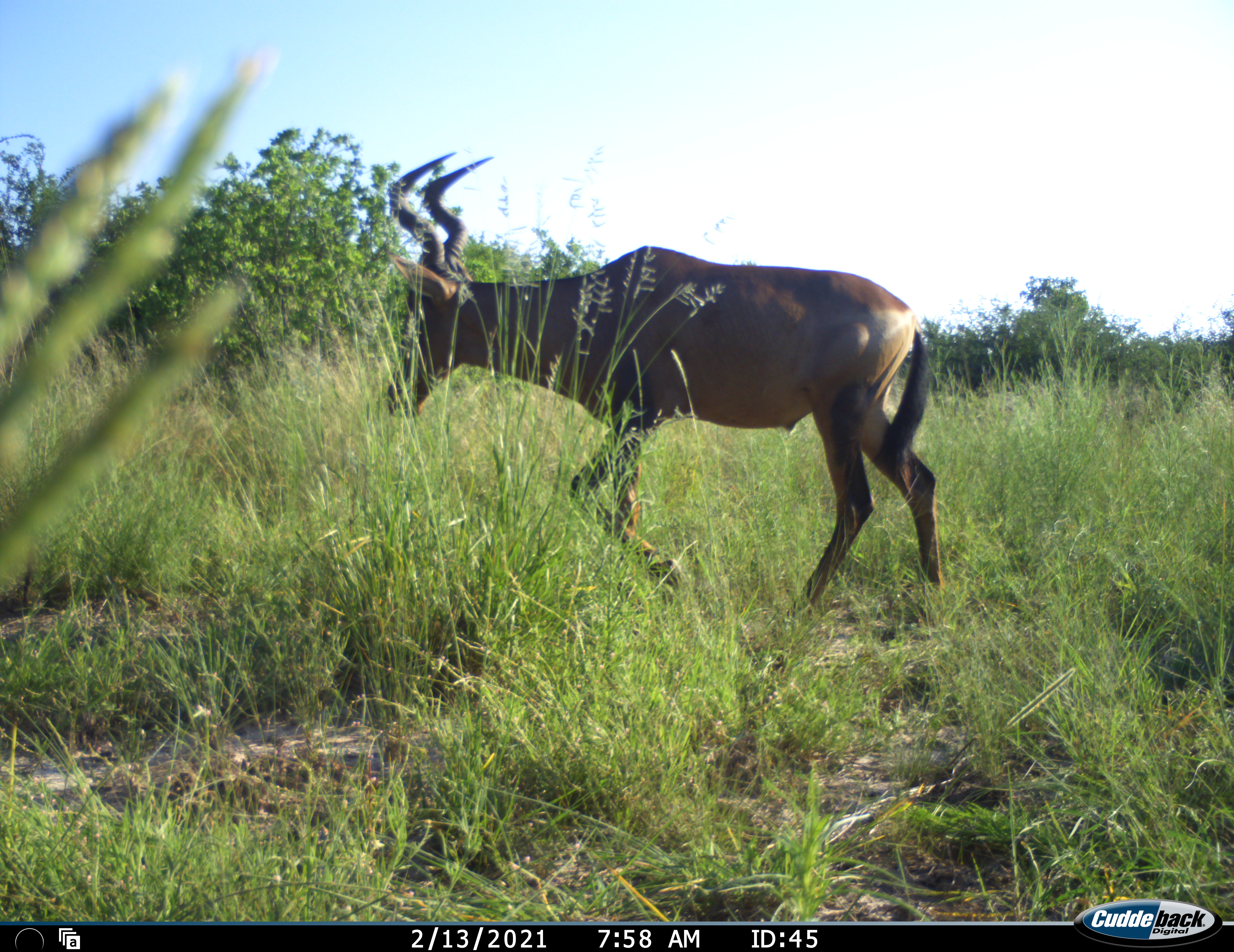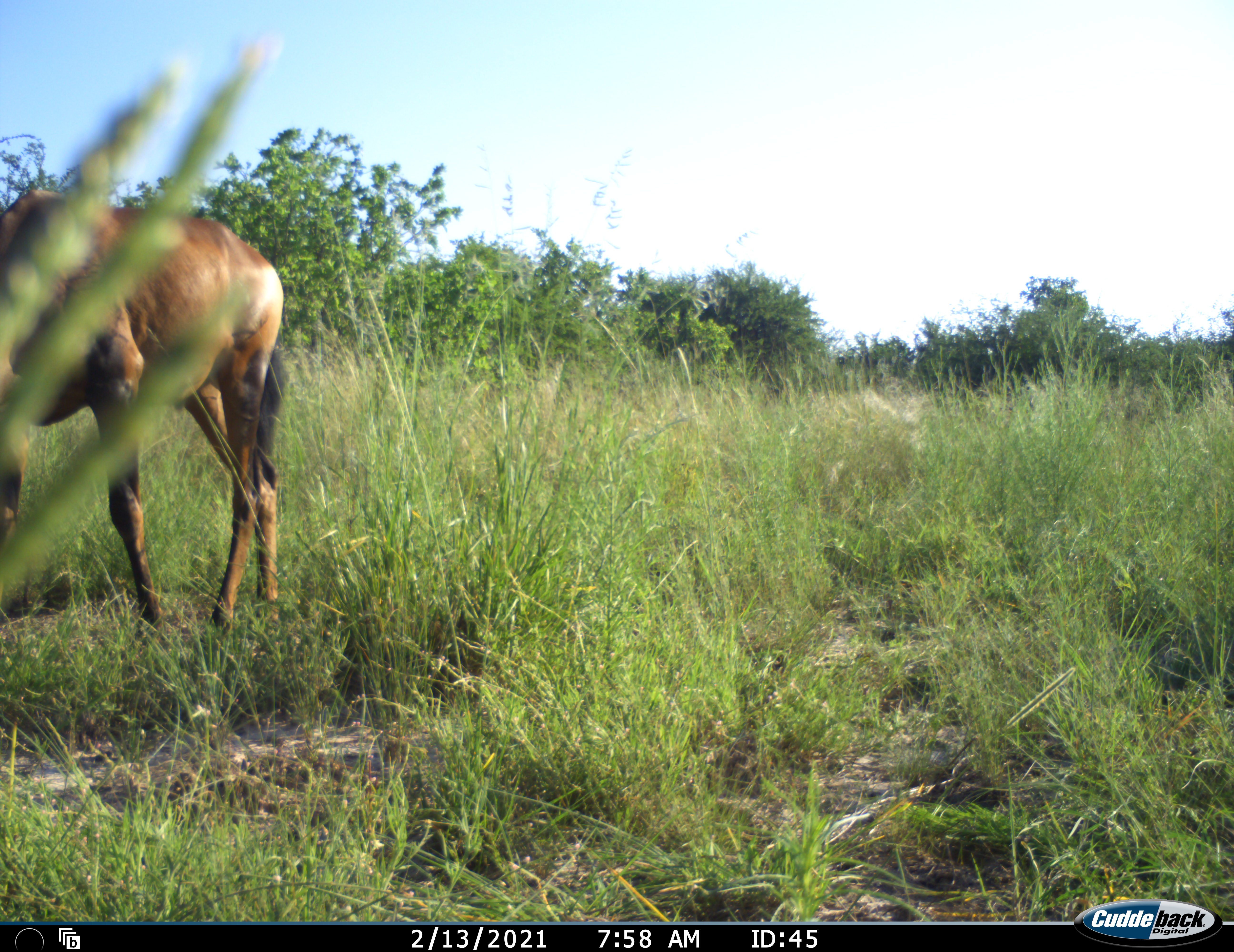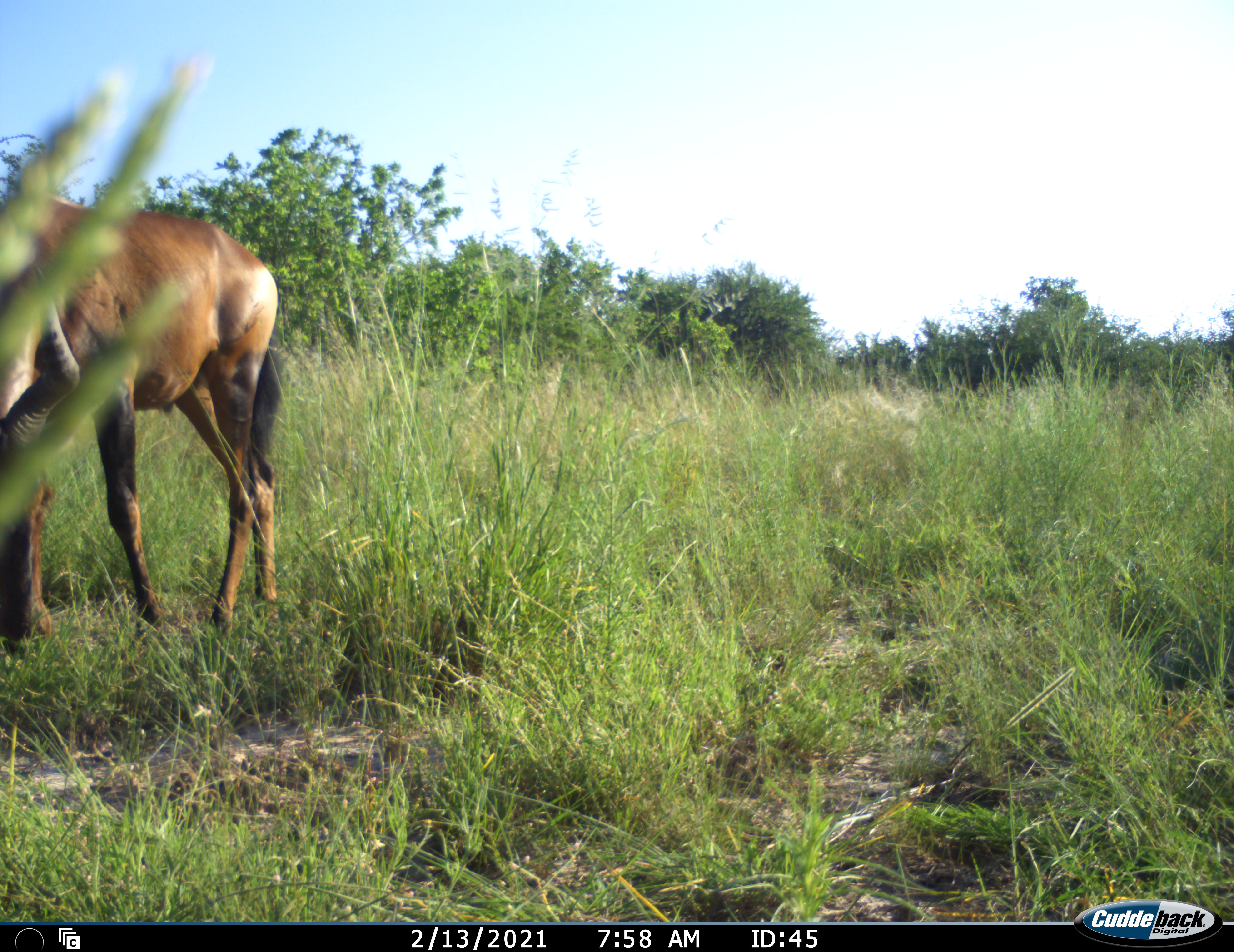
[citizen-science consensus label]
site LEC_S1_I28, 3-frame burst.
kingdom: Animalia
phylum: Chordata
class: Mammalia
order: Artiodactyla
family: Bovidae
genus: Alcelaphus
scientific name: Alcelaphus buselaphus caama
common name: red hartebeest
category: hartebeestred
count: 1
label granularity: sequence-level